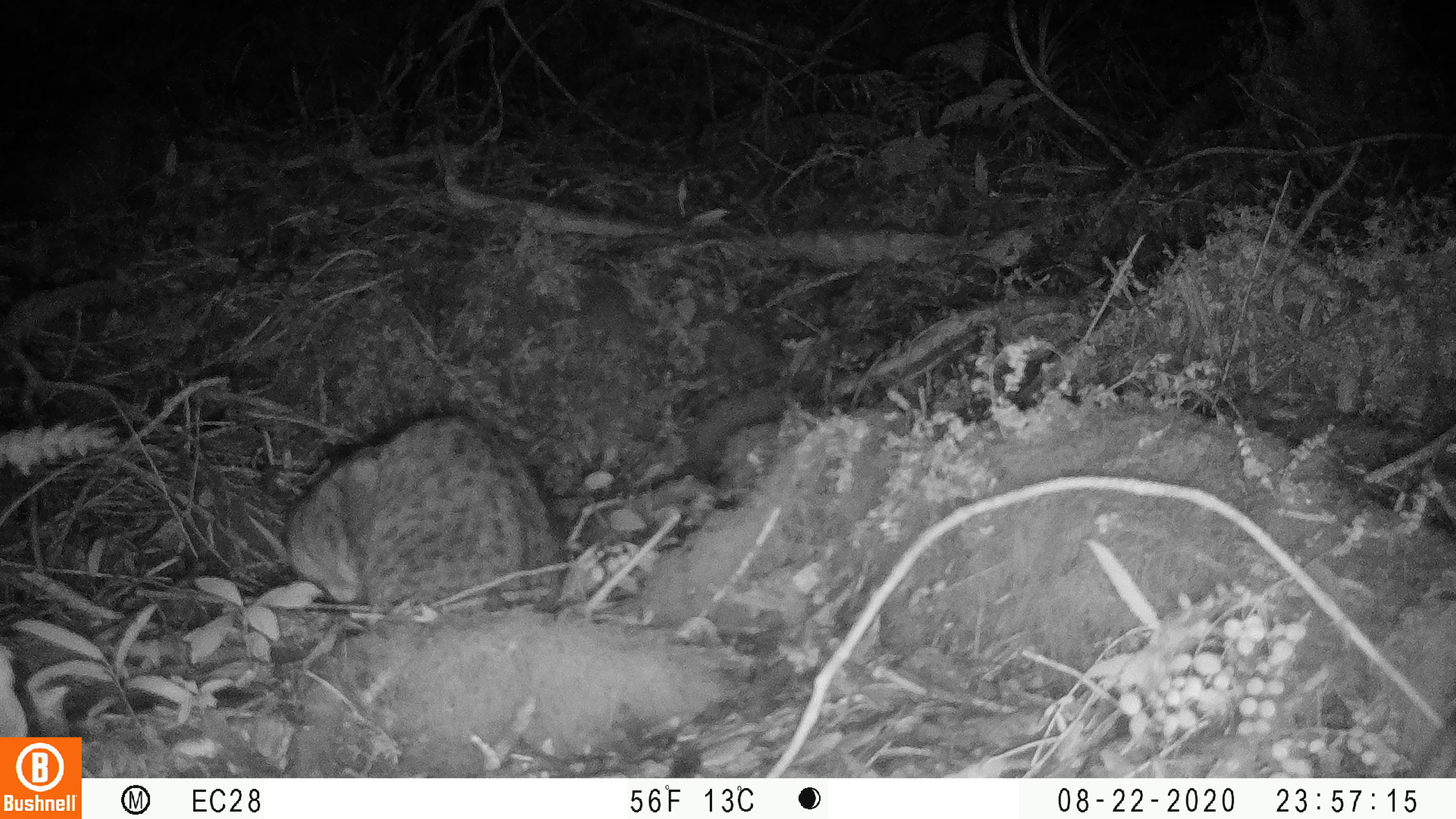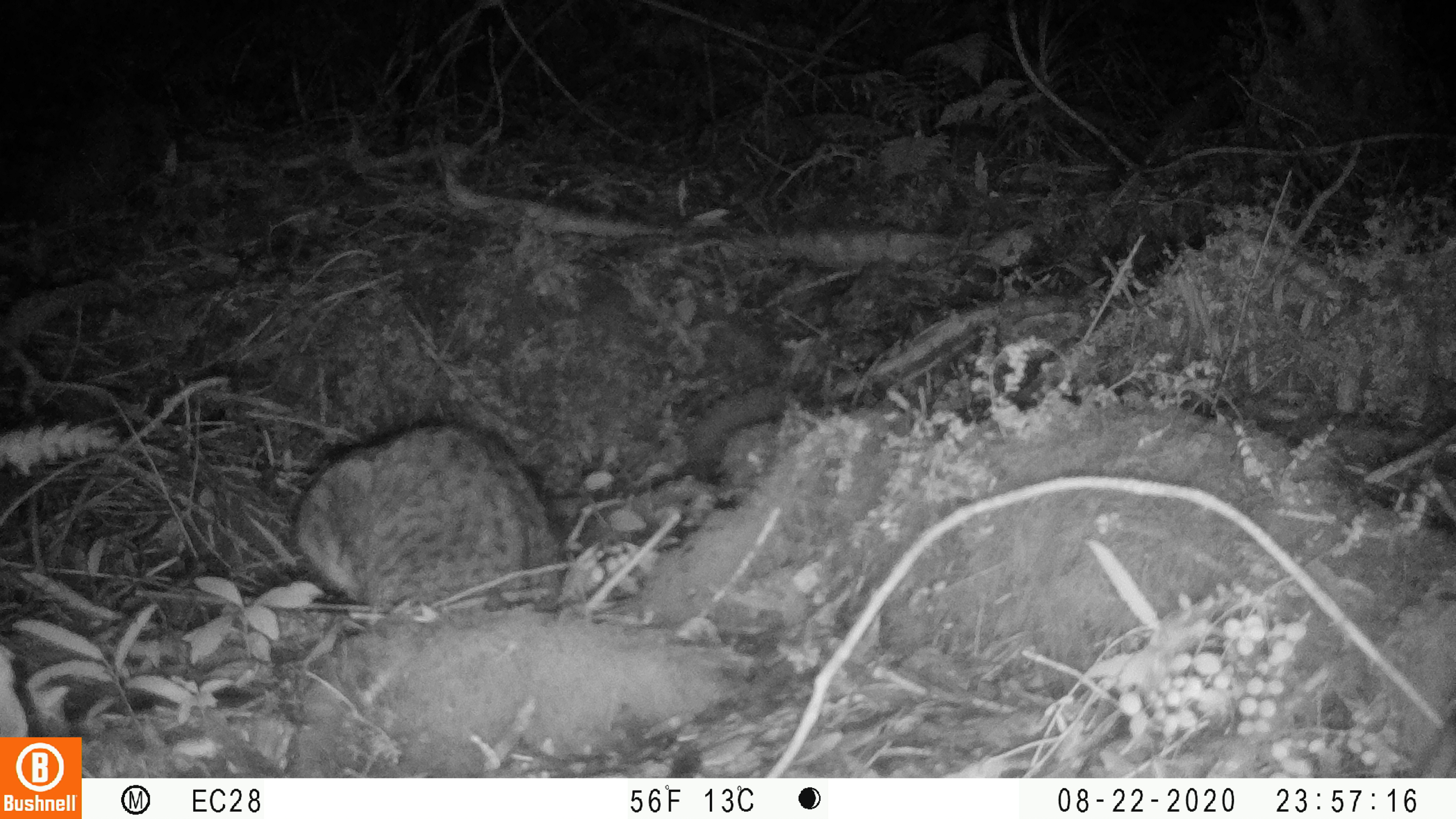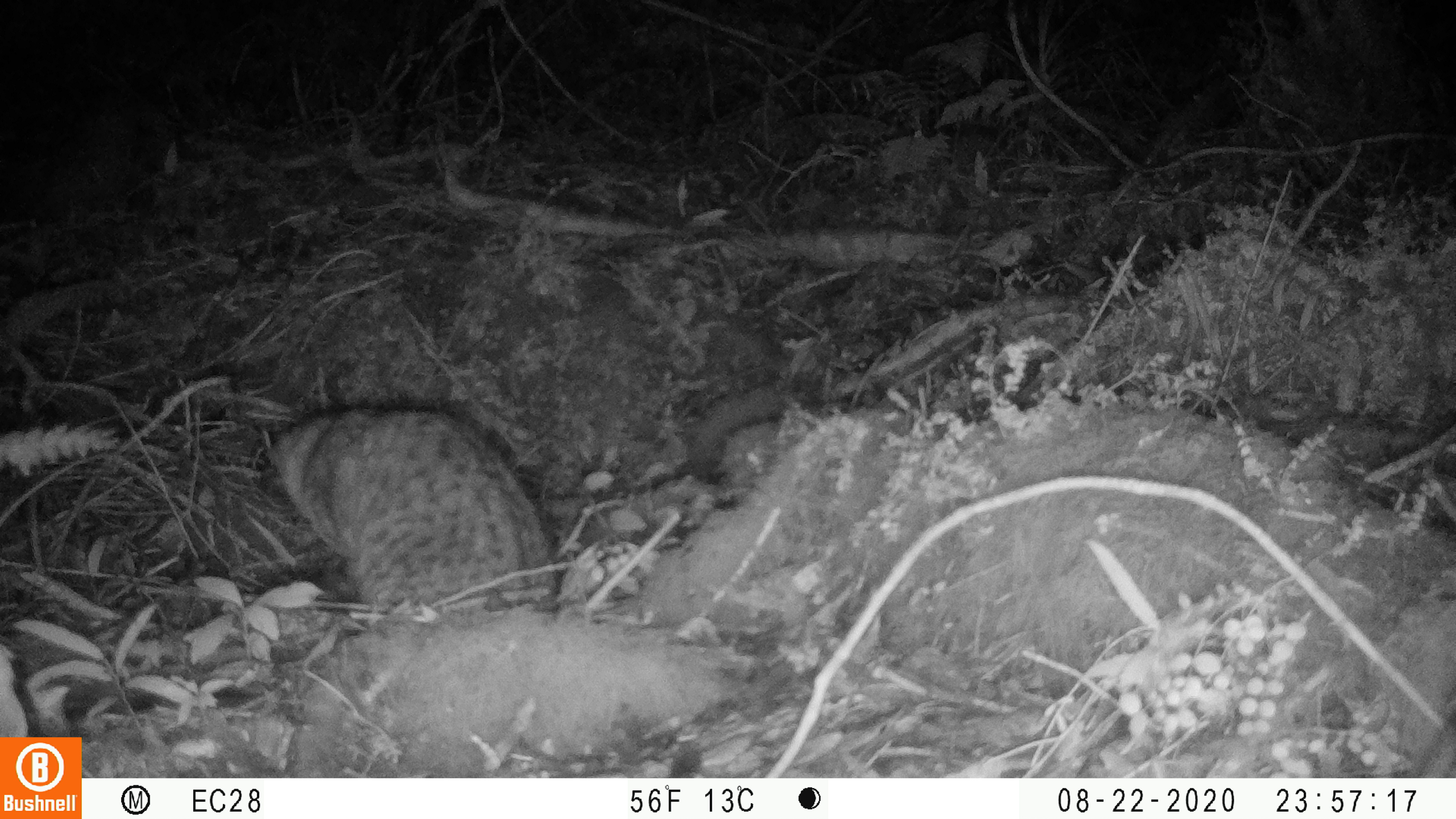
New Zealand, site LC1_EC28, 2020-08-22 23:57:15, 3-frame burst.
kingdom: Animalia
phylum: Chordata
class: Mammalia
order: Carnivora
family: Felidae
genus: Felis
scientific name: Felis catus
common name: domestic cat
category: cat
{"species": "cat (domestic cat) (Felis catus)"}